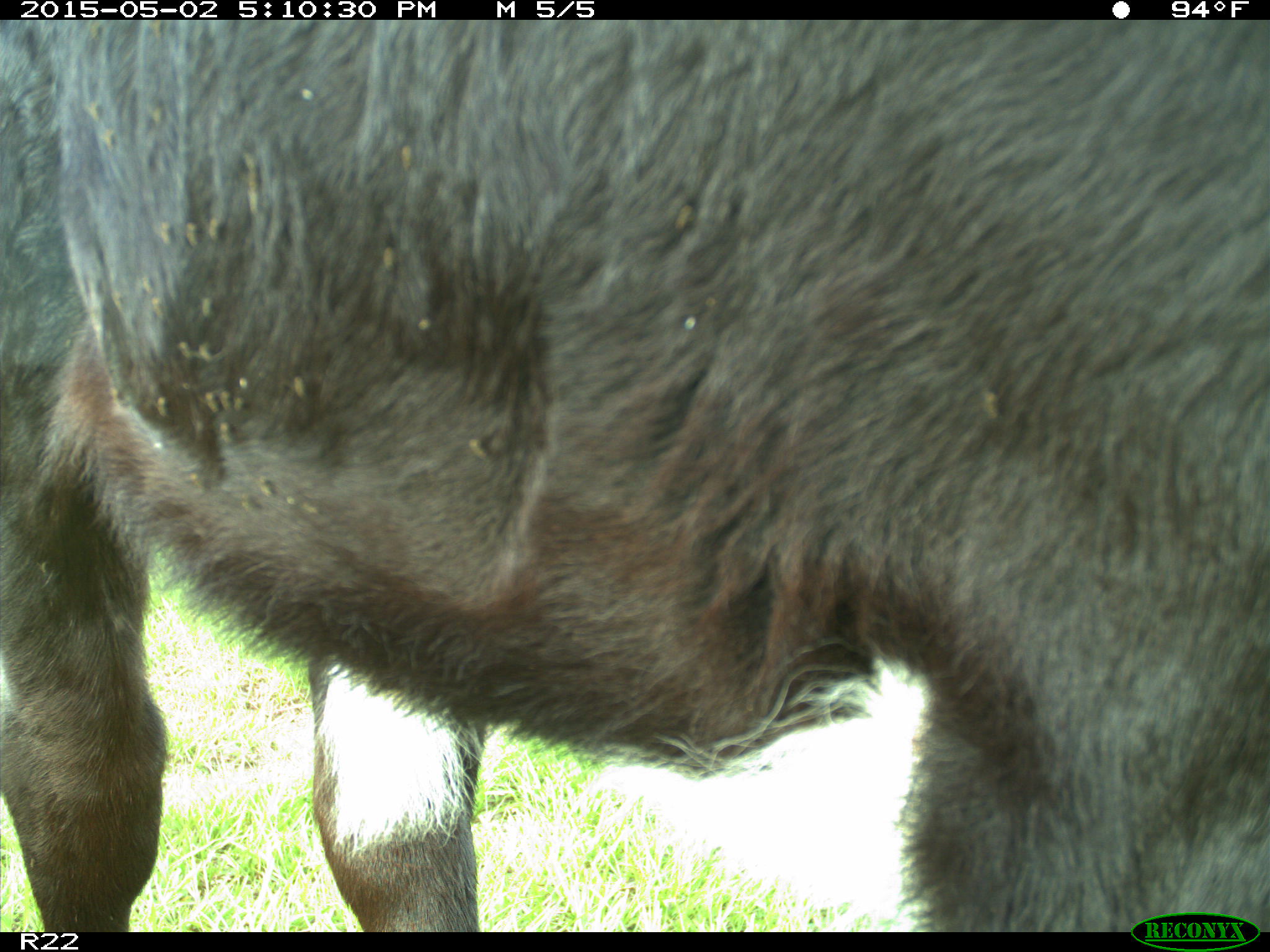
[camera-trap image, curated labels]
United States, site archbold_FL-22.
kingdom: Animalia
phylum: Chordata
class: Mammalia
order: Artiodactyla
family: Bovidae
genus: Bos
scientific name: Bos taurus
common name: domestic cow